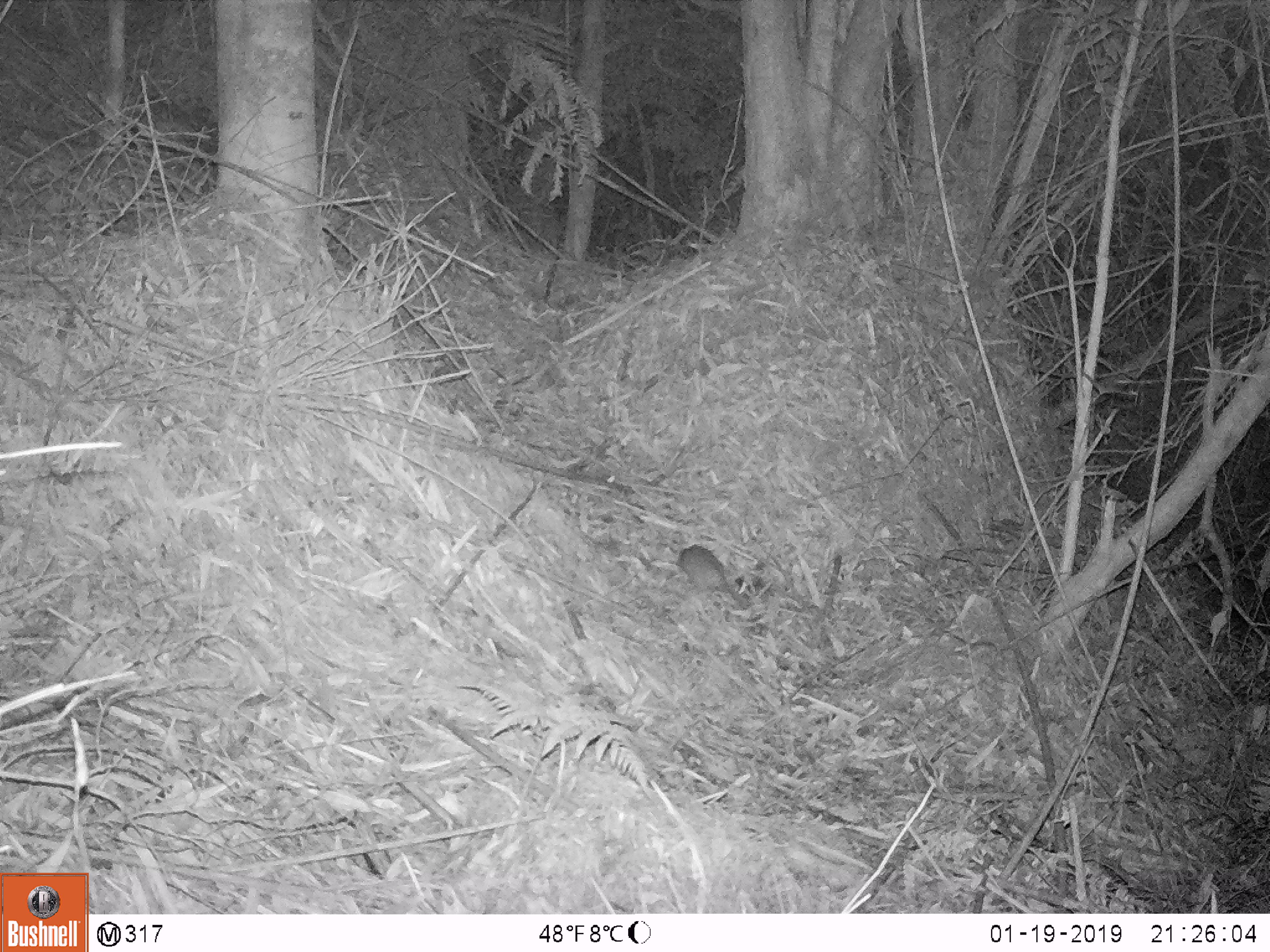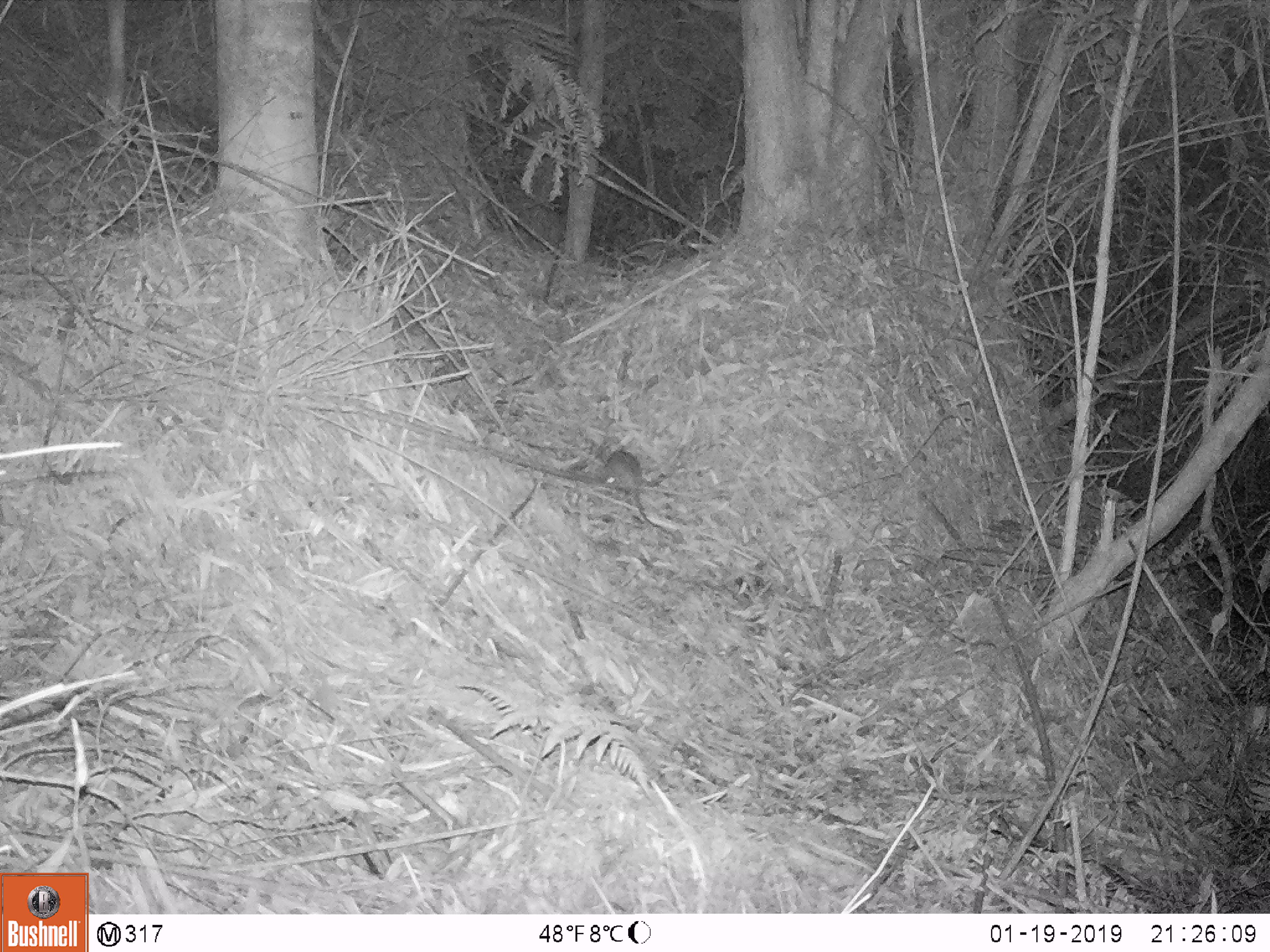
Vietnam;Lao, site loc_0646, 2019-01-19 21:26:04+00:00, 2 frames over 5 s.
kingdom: Animalia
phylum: Chordata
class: Mammalia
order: Rodentia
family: Muridae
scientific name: Muridae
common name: old-world mice and rats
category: unidentified murid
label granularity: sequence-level